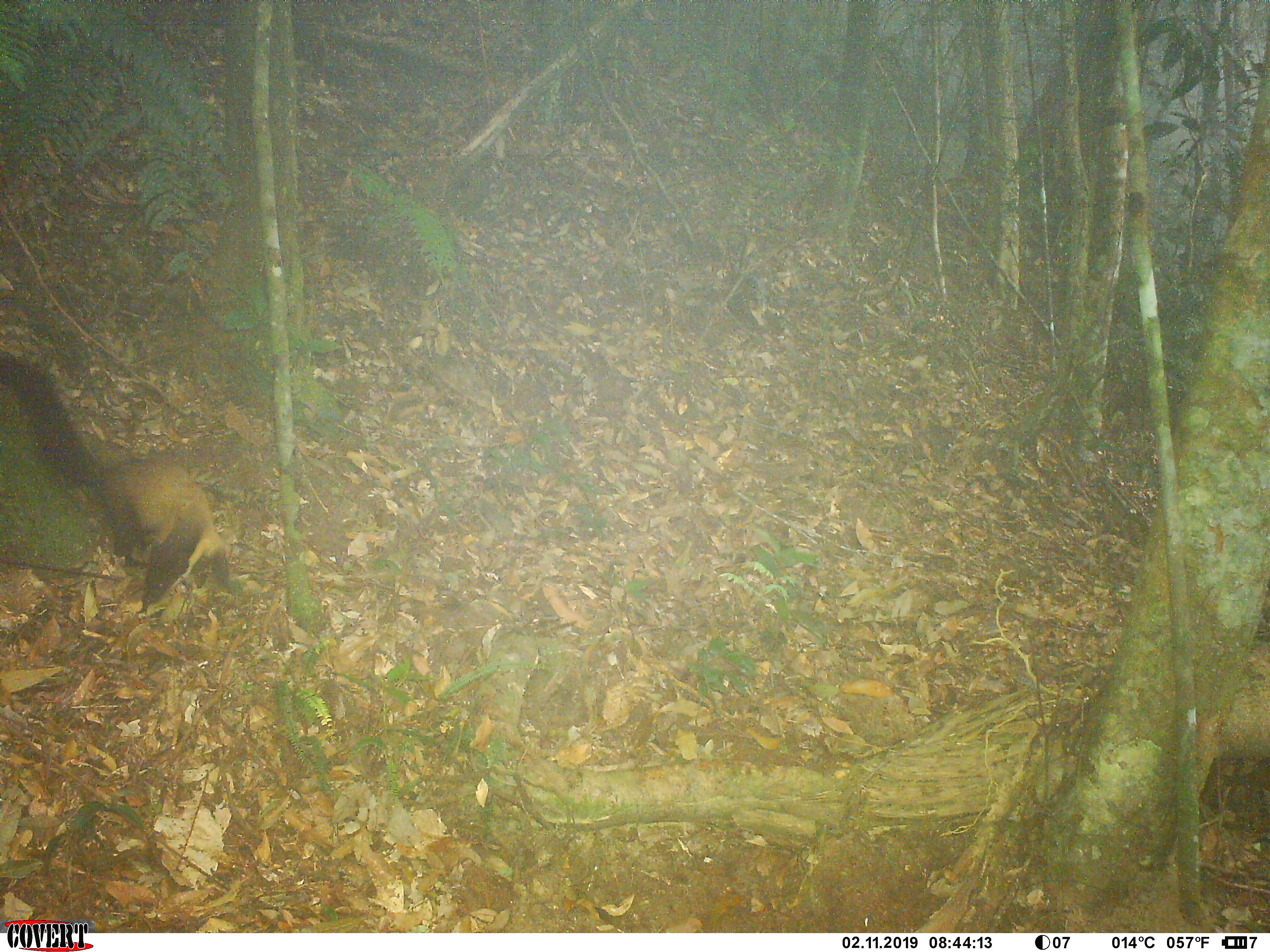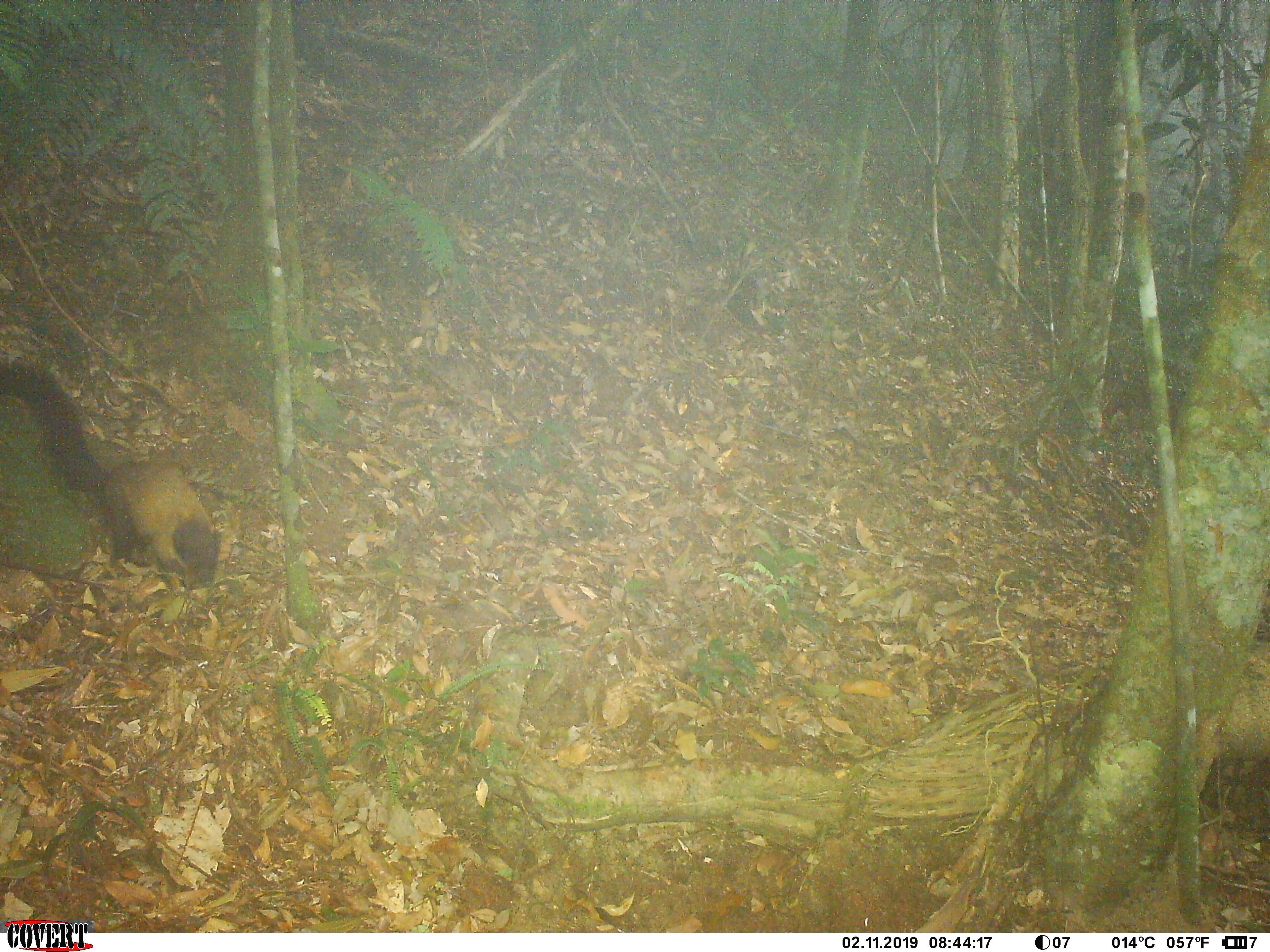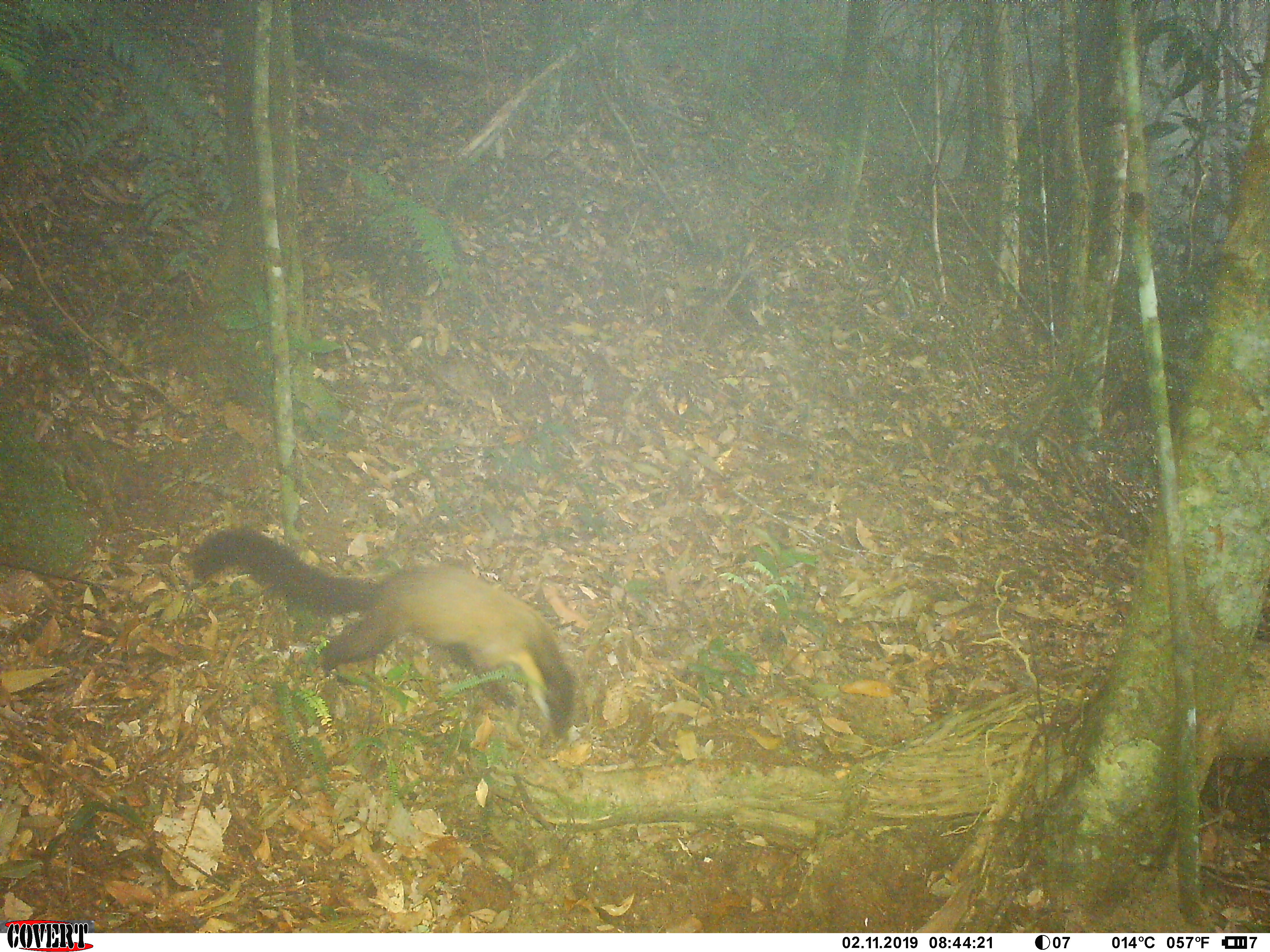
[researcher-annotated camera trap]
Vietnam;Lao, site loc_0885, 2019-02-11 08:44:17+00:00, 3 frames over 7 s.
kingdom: Animalia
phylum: Chordata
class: Mammalia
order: Carnivora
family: Mustelidae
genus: Martes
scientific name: Martes flavigula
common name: yellow-throated marten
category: yellow throated marten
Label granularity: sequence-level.